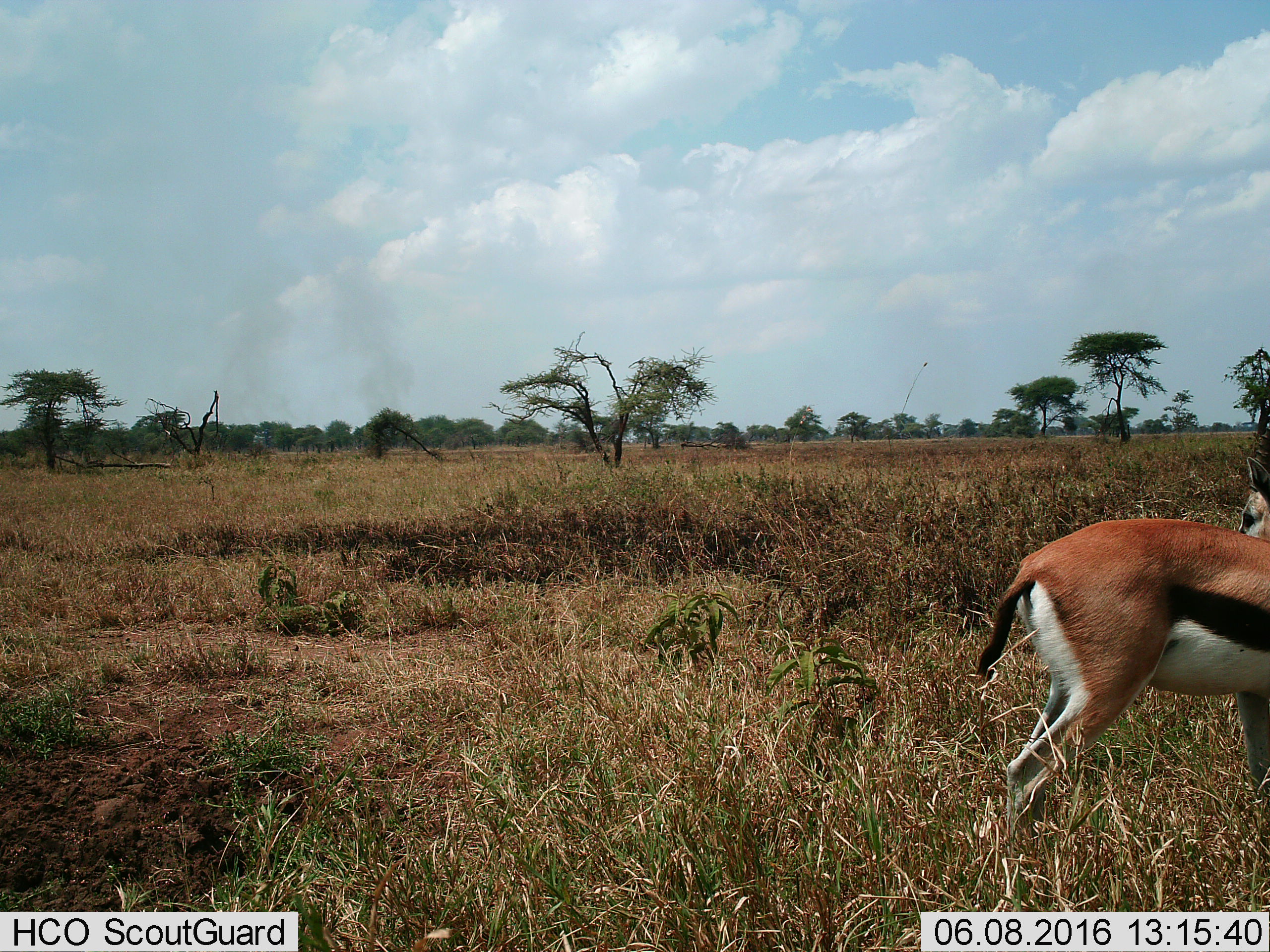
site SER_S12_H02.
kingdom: Animalia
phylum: Chordata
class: Mammalia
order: Artiodactyla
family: Bovidae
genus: Eudorcas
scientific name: Eudorcas thomsonii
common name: thomson's gazelle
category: gazellethomsons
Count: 1.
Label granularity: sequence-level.